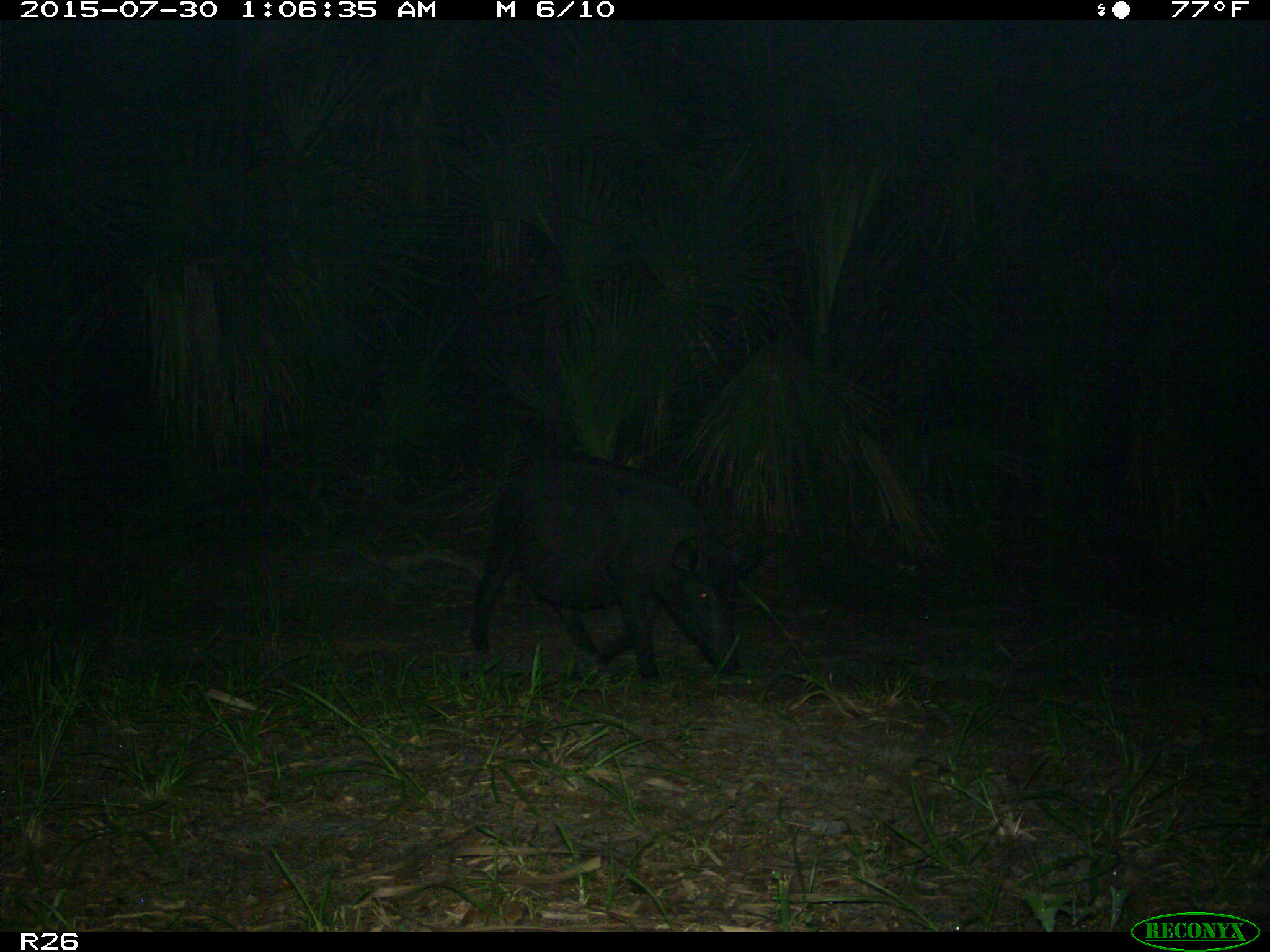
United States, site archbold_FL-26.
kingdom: Animalia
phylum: Chordata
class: Mammalia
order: Artiodactyla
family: Suidae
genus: Sus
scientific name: Sus scrofa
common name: wild boar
Sus scrofa (wild boar).